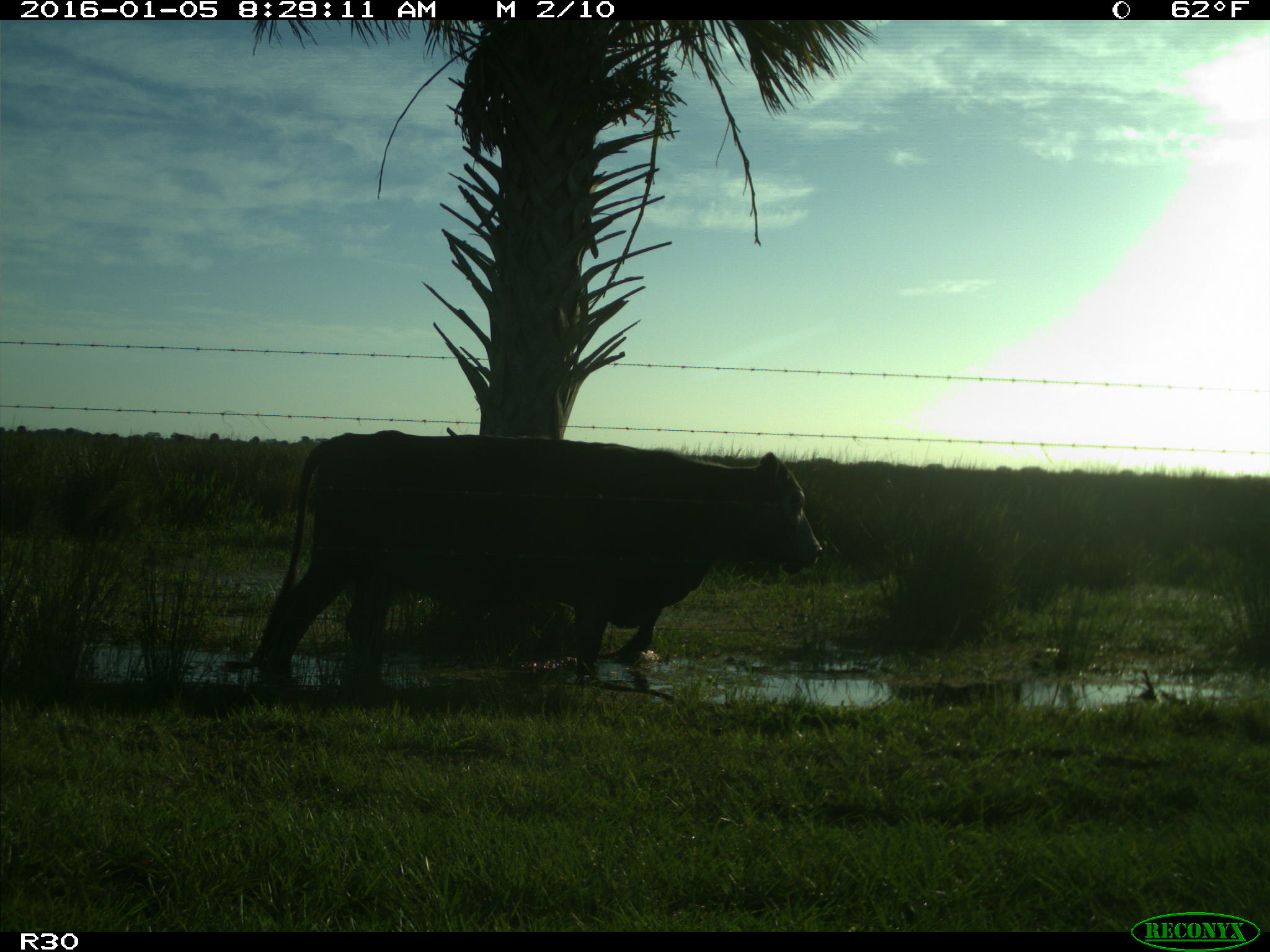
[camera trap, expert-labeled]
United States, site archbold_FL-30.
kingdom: Animalia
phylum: Chordata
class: Mammalia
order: Artiodactyla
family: Bovidae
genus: Bos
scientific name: Bos taurus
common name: domestic cow